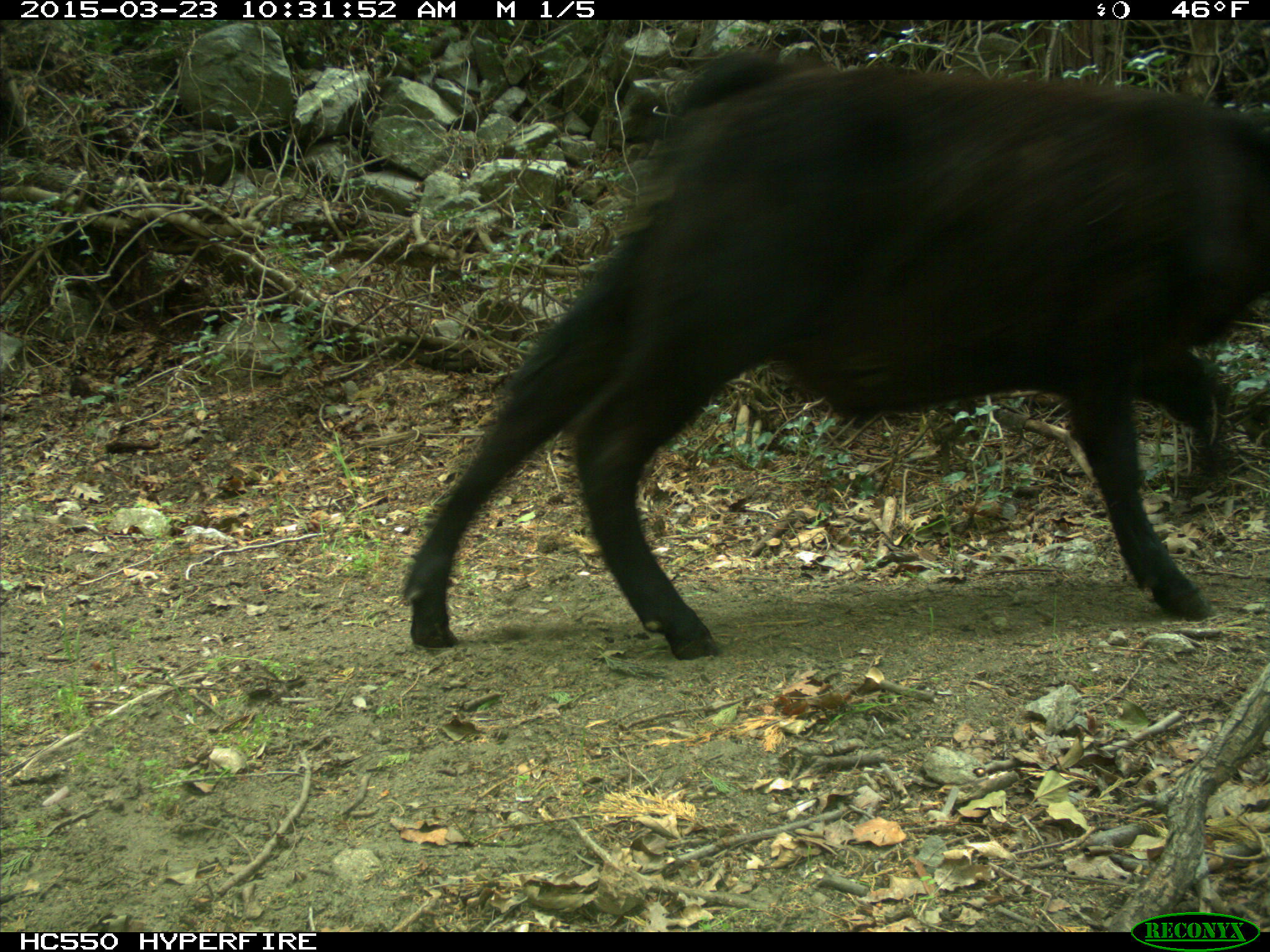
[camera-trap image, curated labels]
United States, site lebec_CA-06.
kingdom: Animalia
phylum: Chordata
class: Mammalia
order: Artiodactyla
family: Bovidae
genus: Bos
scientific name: Bos taurus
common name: domestic cow